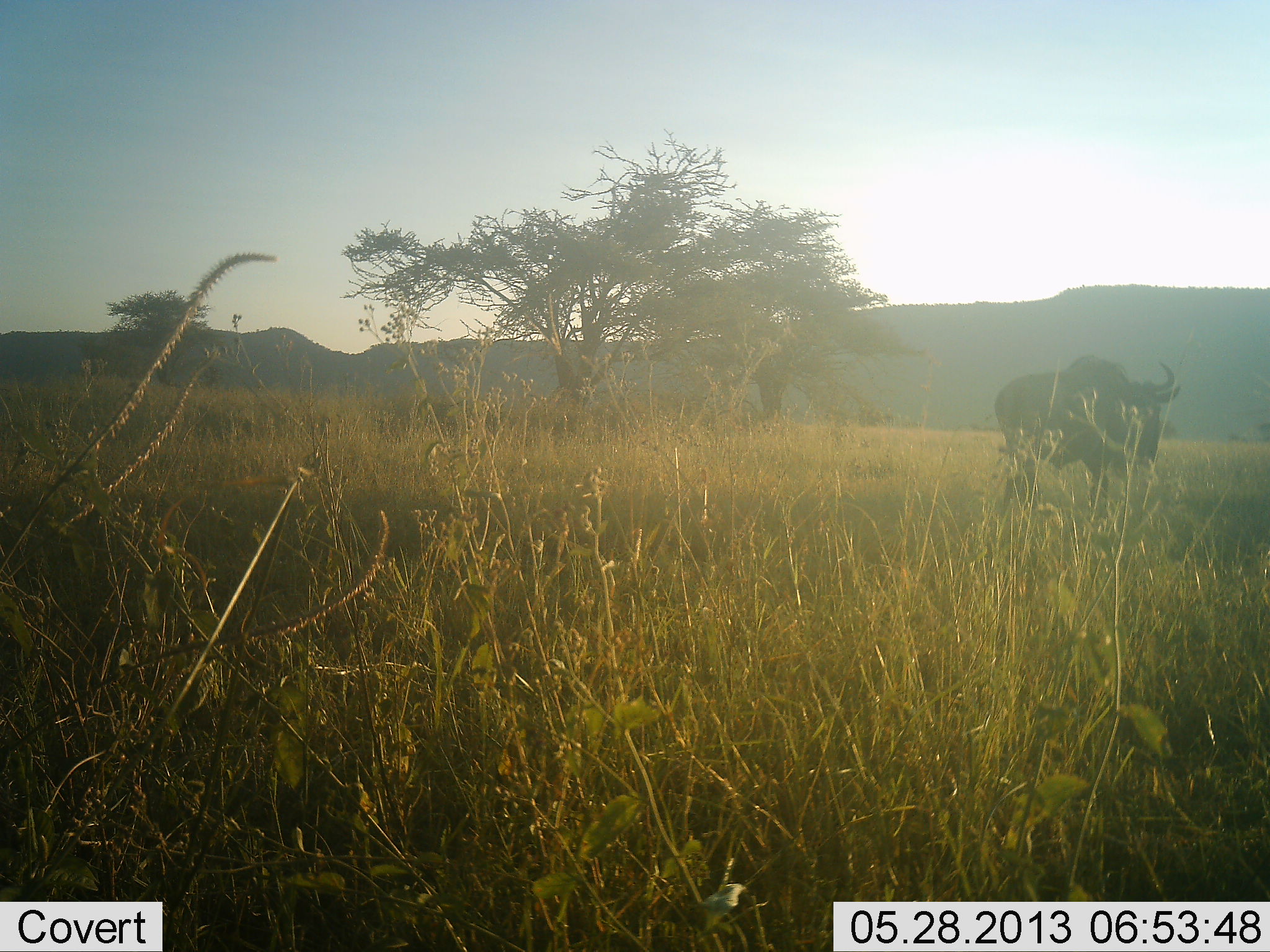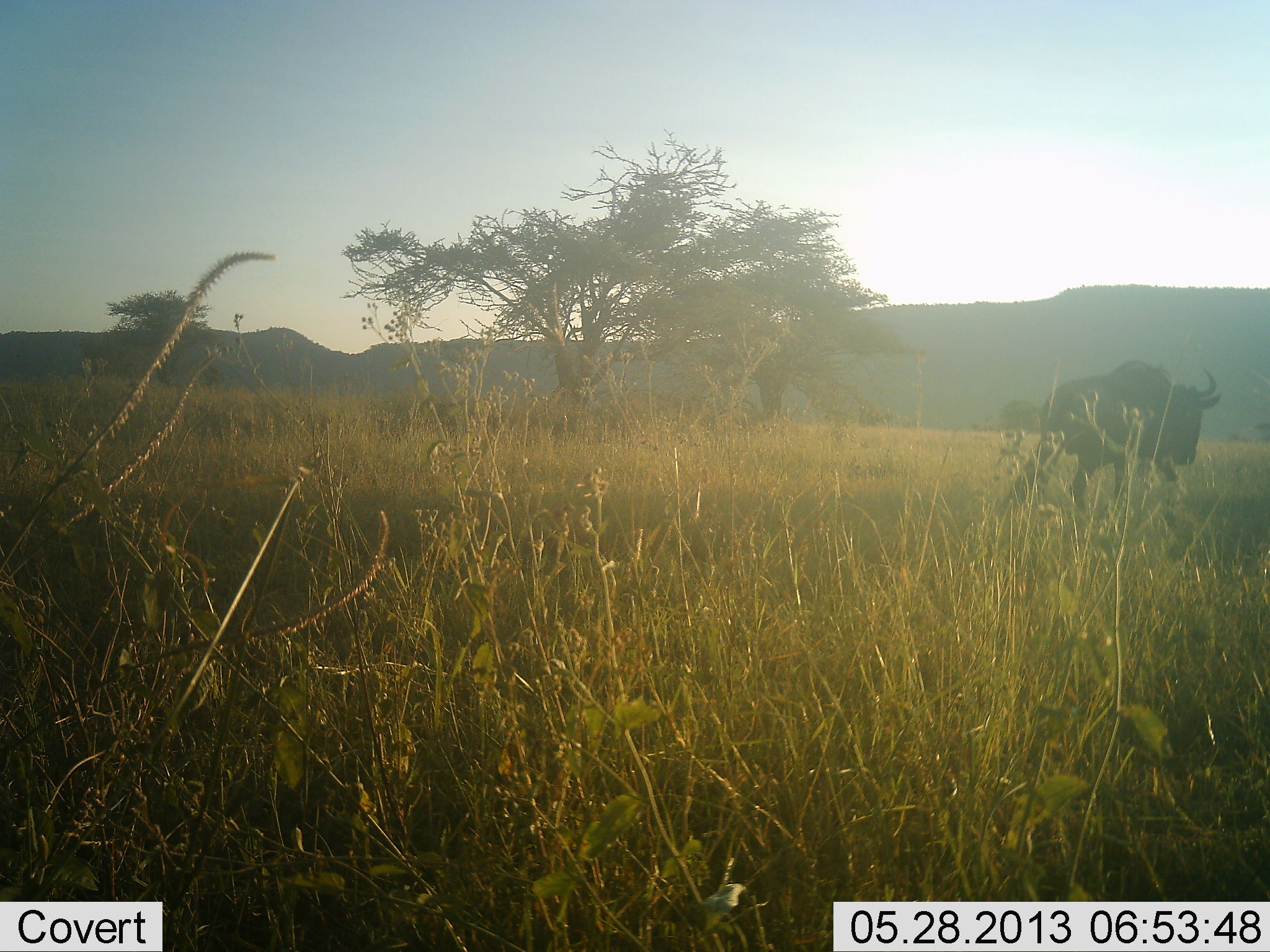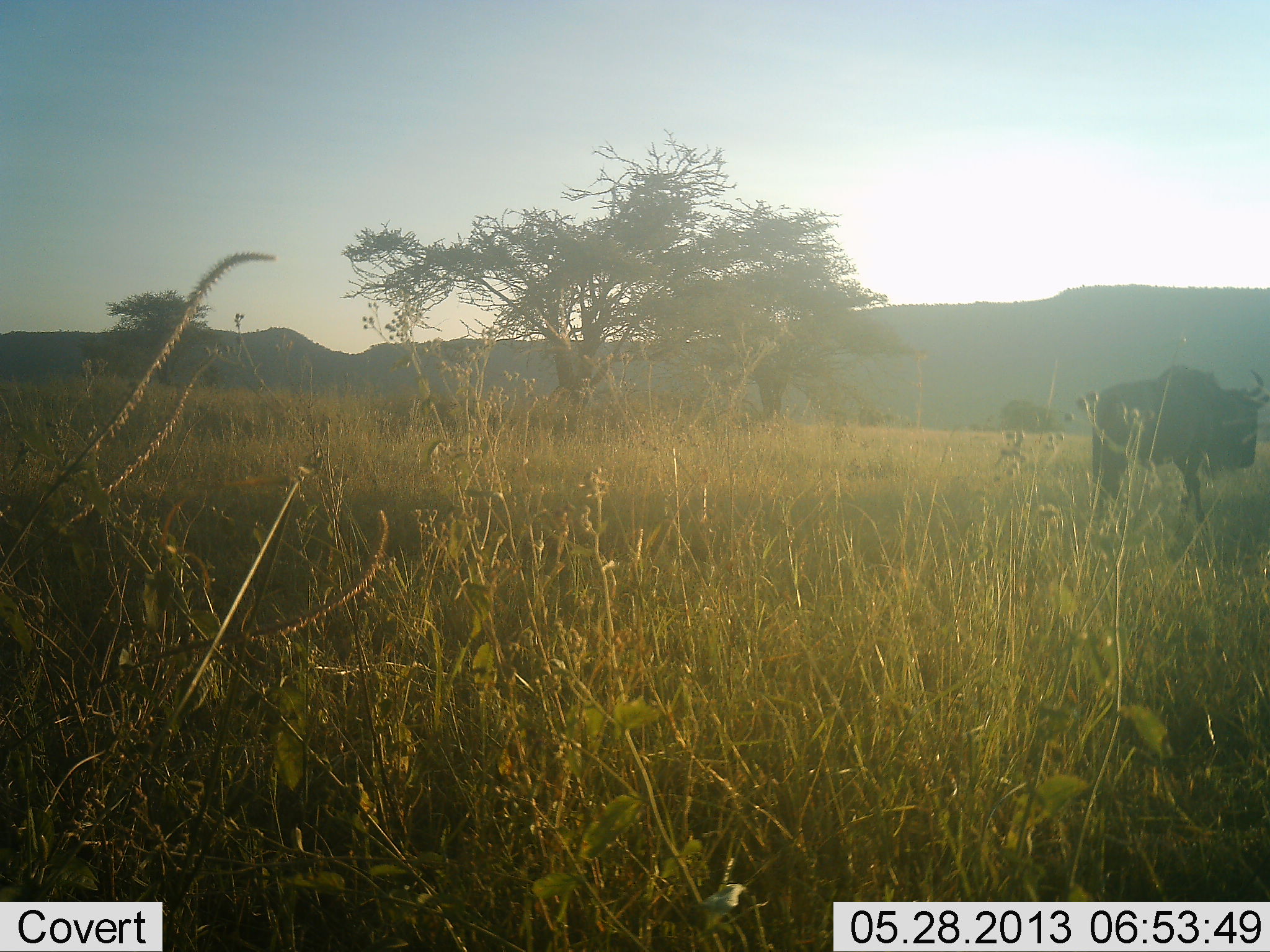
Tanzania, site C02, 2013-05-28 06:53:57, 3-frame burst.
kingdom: Animalia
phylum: Chordata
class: Mammalia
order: Artiodactyla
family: Bovidae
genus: Connochaetes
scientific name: Connochaetes taurinus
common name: blue wildebeest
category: wildebeest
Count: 1.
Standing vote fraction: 10%.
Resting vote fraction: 0%.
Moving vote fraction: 100%.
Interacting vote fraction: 0%.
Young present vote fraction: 0%.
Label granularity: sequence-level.